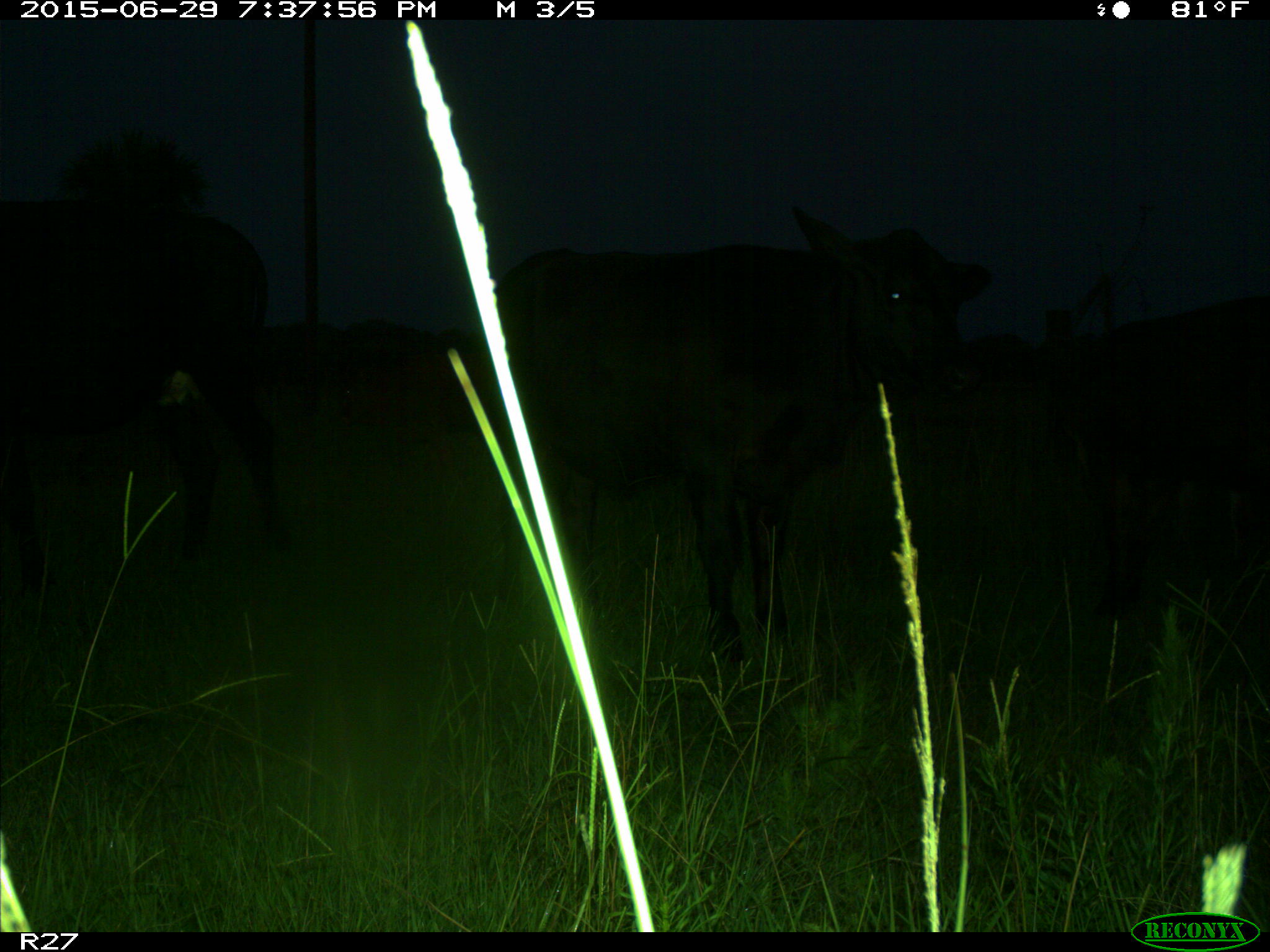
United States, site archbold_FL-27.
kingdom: Animalia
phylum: Chordata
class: Mammalia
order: Artiodactyla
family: Bovidae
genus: Bos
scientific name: Bos taurus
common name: domestic cow